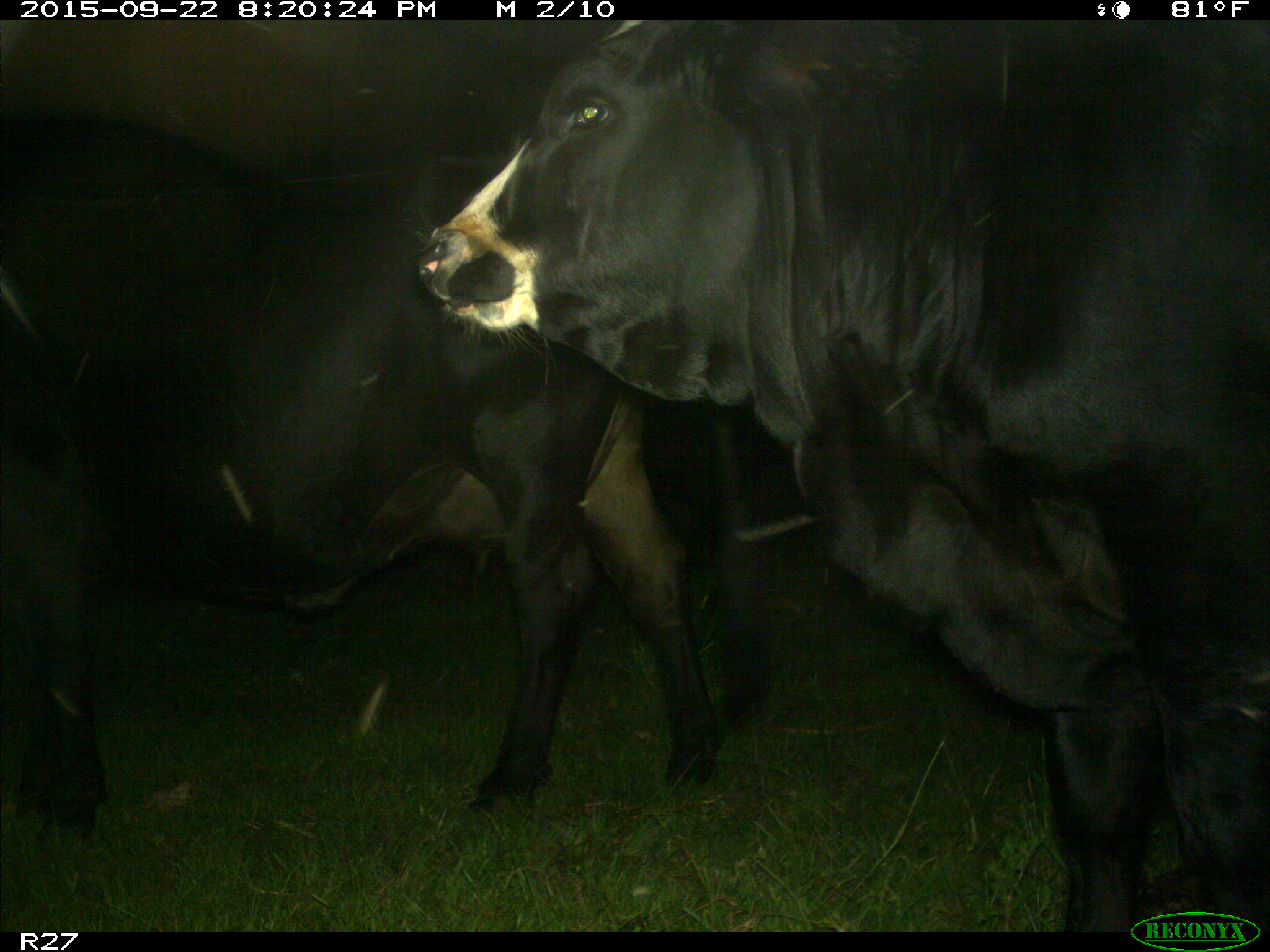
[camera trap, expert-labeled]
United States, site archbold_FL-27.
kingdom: Animalia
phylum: Chordata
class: Mammalia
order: Artiodactyla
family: Bovidae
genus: Bos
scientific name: Bos taurus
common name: domestic cow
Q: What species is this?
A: Bos taurus (domestic cow).